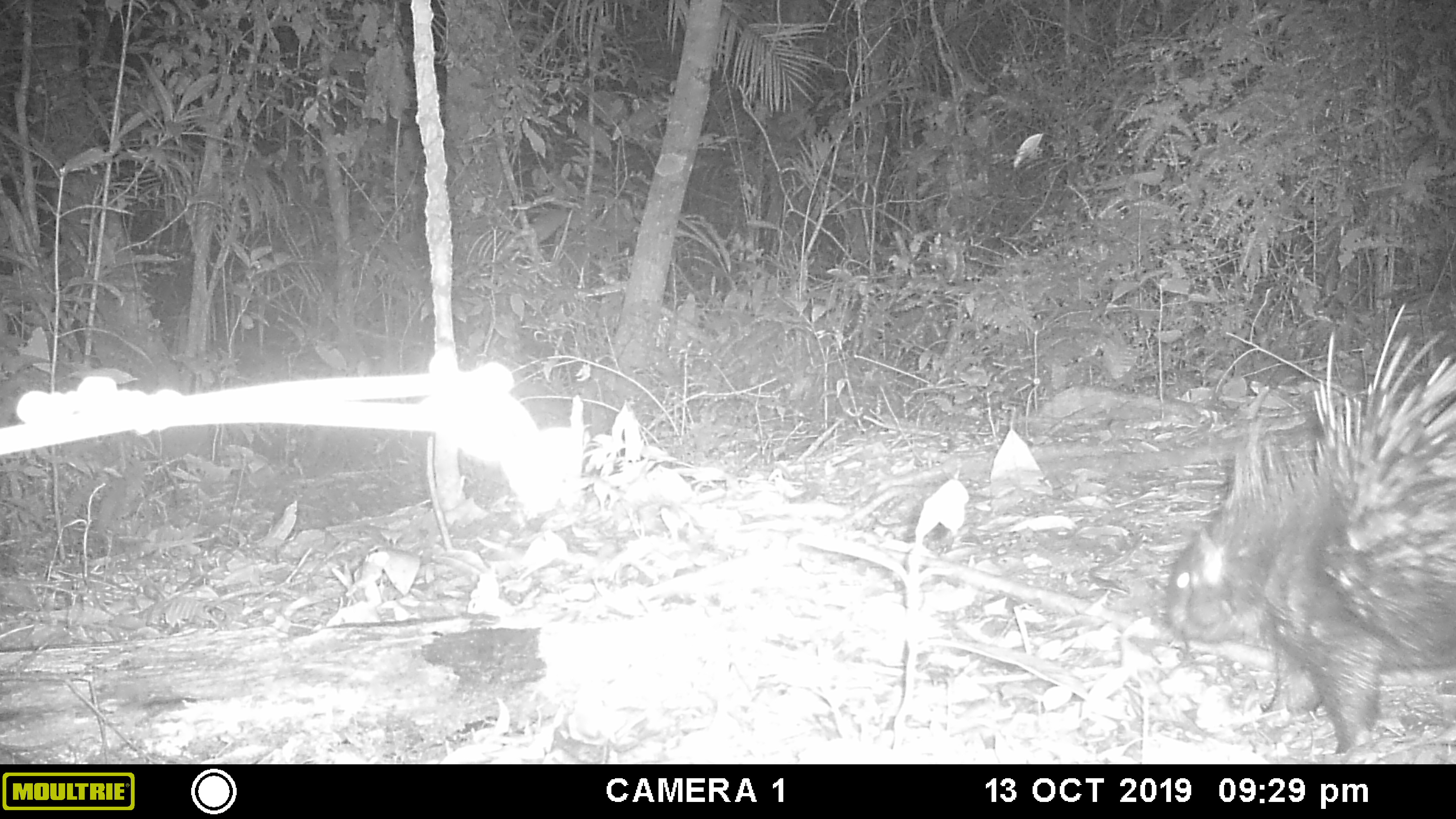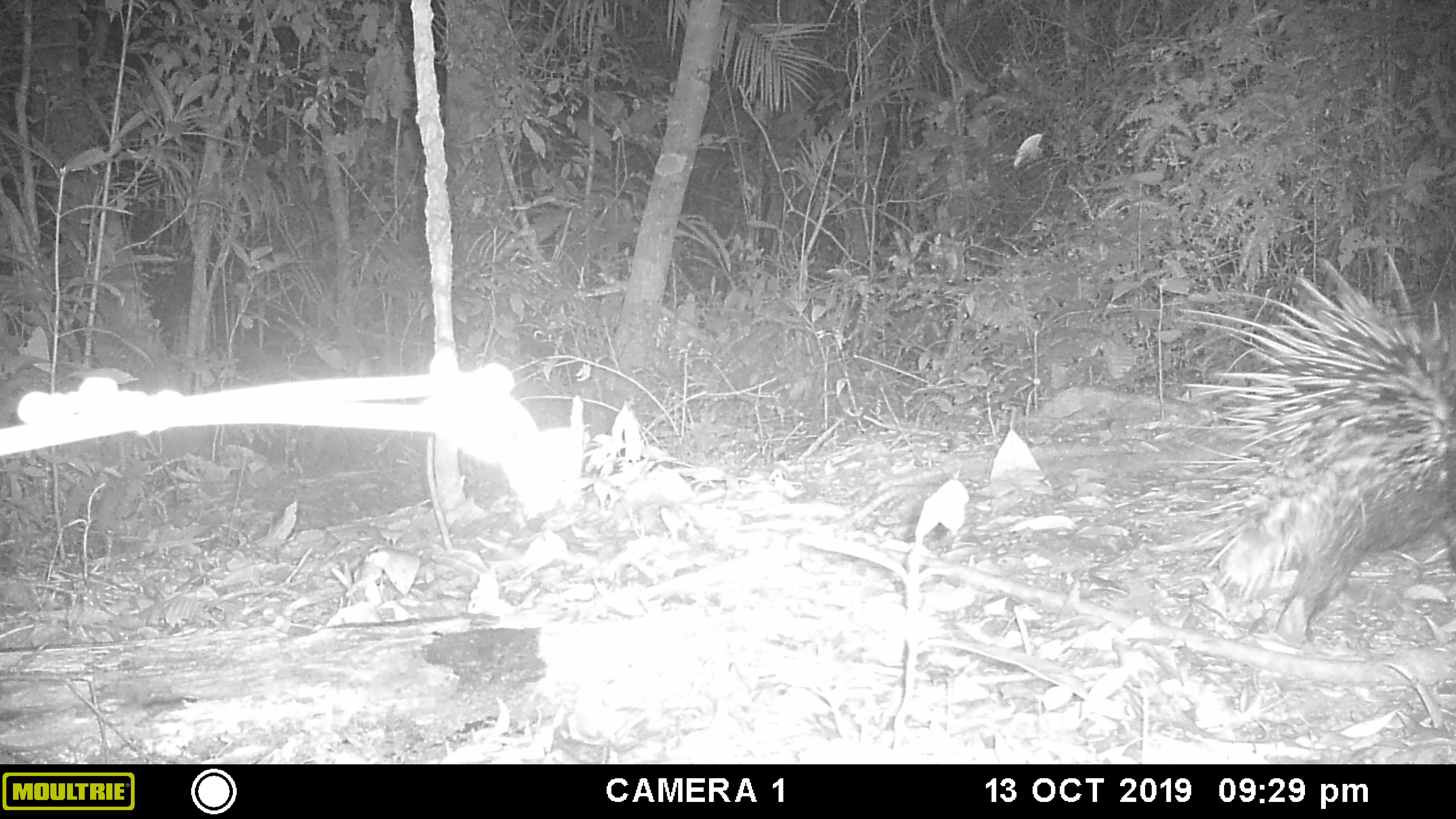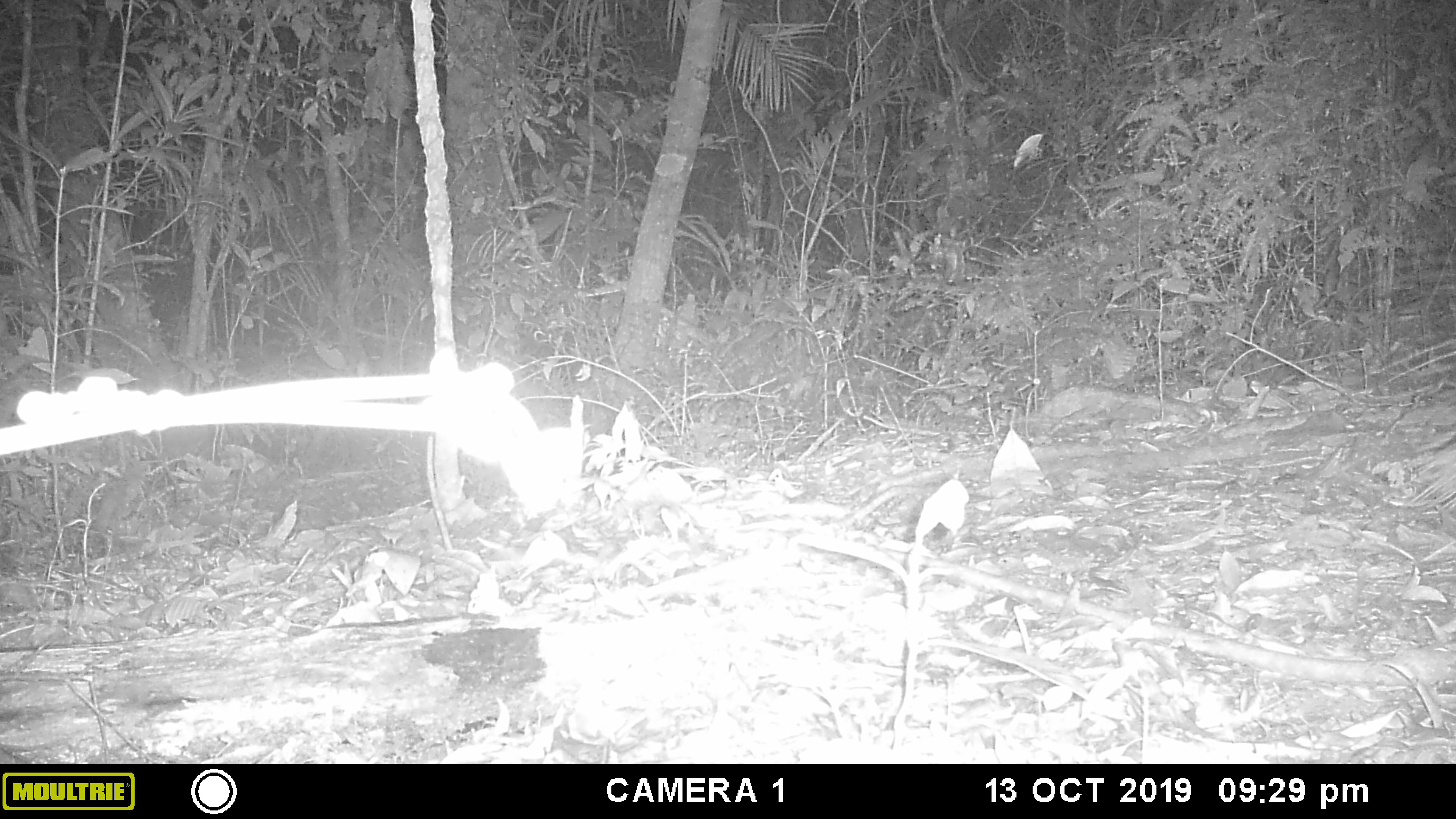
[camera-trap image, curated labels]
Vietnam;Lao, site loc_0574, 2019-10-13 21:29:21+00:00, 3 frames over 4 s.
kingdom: Animalia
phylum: Chordata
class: Mammalia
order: Rodentia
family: Hystricidae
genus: Hystrix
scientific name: Hystrix brachyura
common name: malayan porcupine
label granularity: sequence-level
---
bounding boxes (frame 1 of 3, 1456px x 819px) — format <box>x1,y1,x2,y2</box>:
malayan porcupine: <box>1161,302,1456,753</box>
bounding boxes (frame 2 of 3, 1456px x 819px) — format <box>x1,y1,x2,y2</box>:
malayan porcupine: <box>1130,248,1456,642</box>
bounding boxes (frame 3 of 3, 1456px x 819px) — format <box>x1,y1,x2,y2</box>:
malayan porcupine: <box>1374,282,1456,587</box>